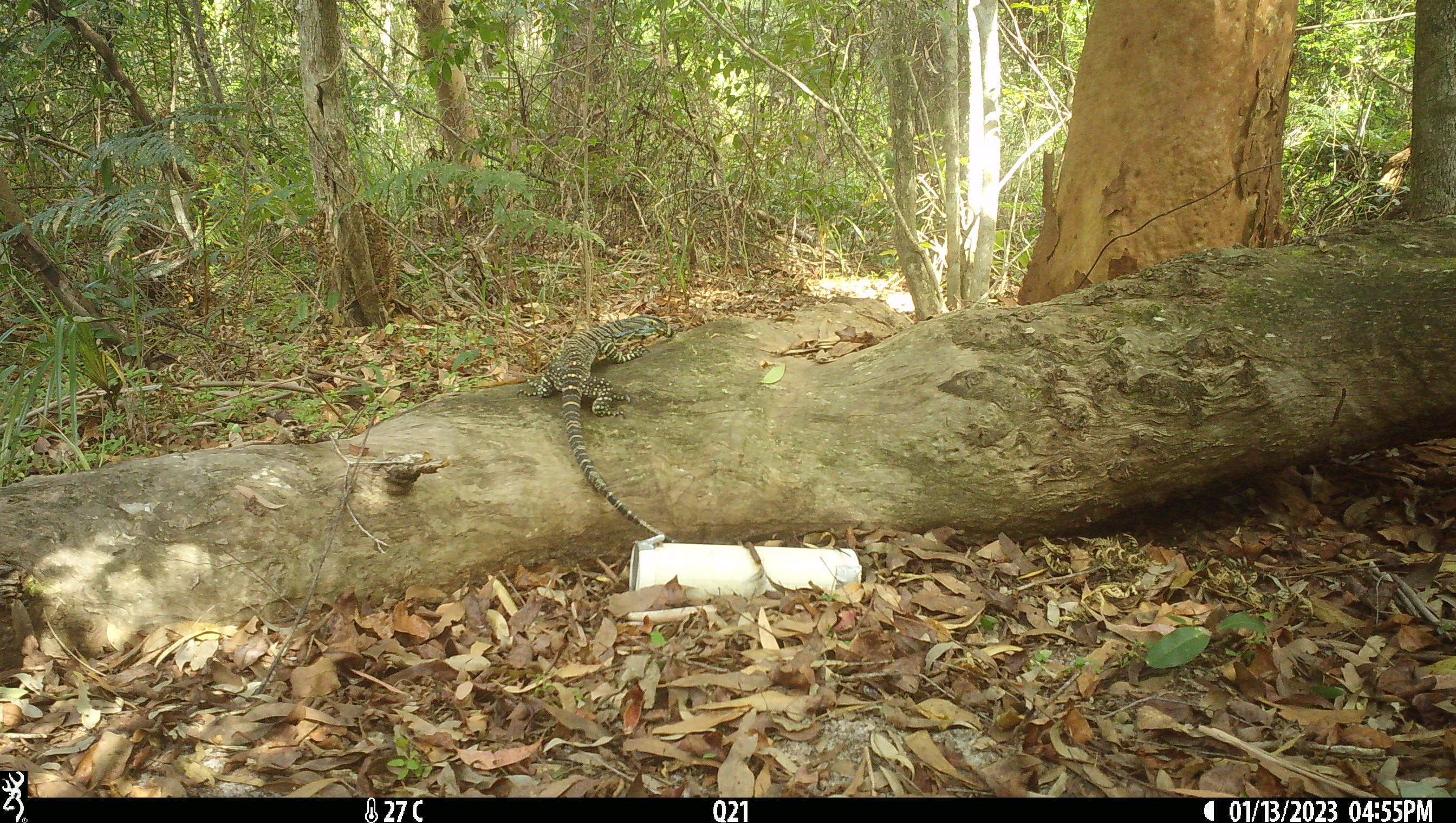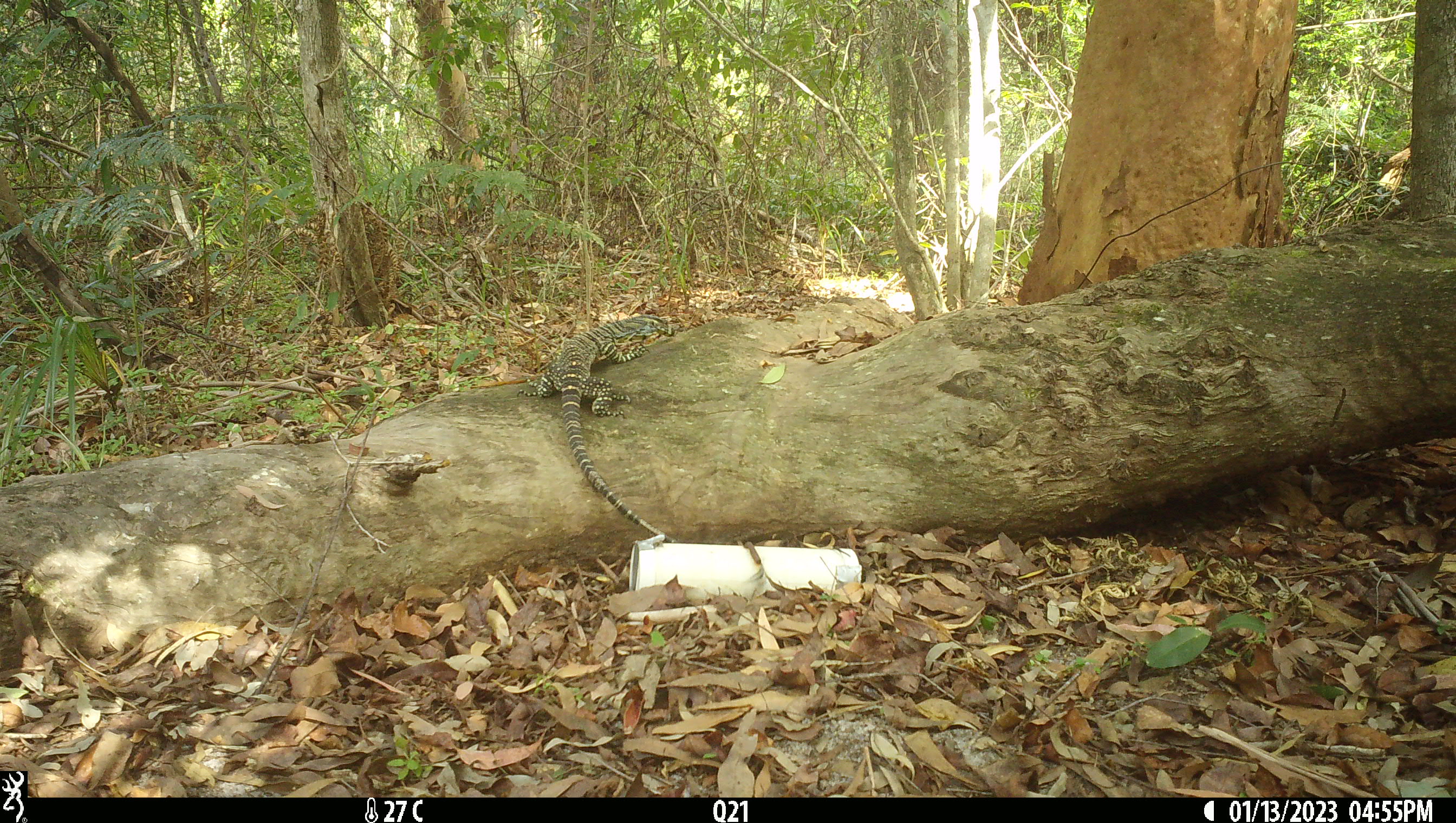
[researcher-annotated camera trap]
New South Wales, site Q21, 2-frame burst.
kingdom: Animalia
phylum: Chordata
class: Reptilia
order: Squamata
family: Varanidae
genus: Varanus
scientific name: Varanus varius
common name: lace monitor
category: goanna